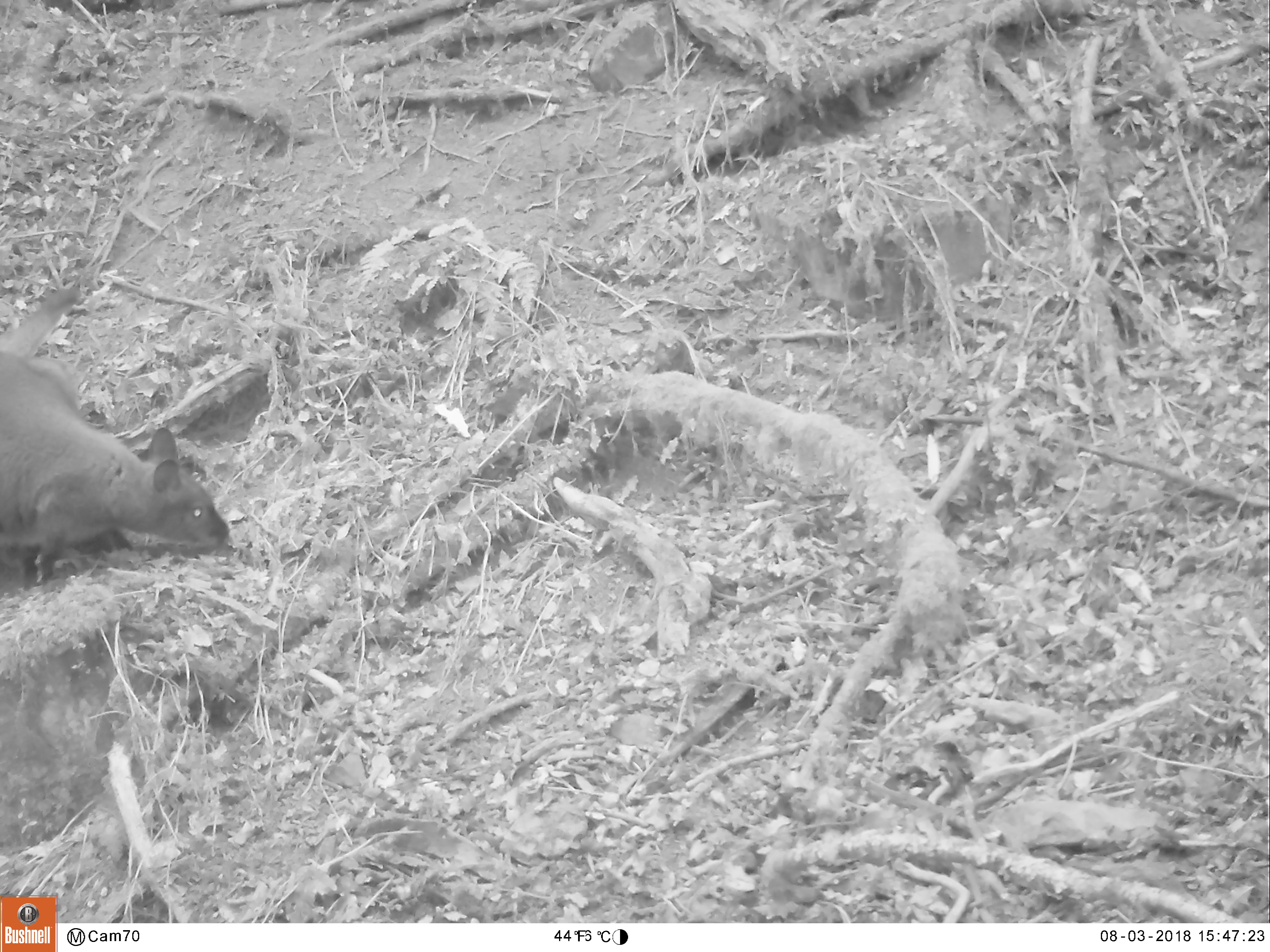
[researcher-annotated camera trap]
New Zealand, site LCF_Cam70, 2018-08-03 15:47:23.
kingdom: Animalia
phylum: Chordata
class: Mammalia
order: Diprotodontia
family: Macropodidae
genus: Notamacropus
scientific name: Notamacropus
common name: wallaby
Wallaby (Notamacropus).